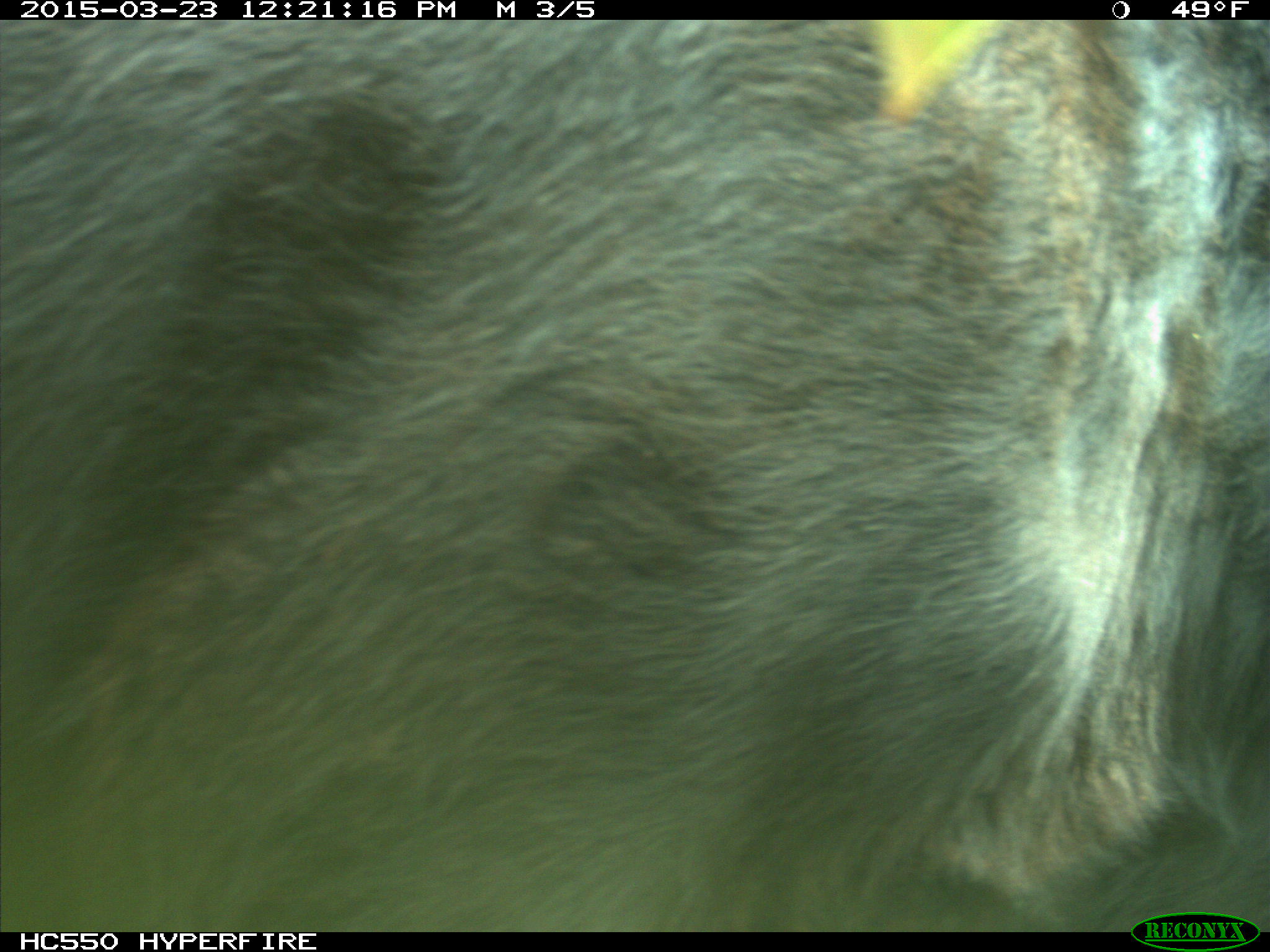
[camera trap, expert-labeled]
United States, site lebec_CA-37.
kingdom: Animalia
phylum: Chordata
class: Mammalia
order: Artiodactyla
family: Bovidae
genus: Bos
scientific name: Bos taurus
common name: domestic cow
Bos taurus (domestic cow).